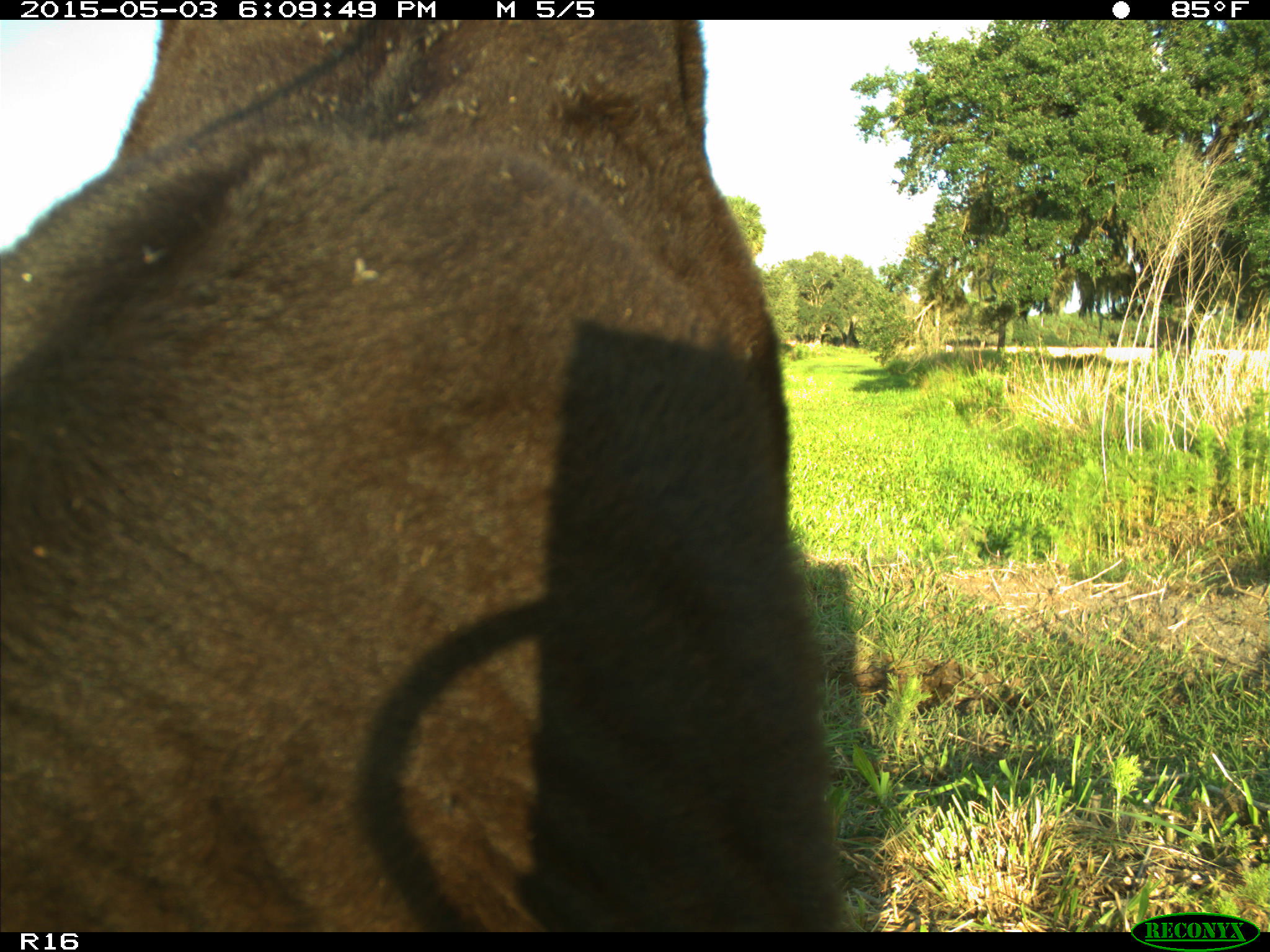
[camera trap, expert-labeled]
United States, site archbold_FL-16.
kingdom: Animalia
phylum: Chordata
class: Mammalia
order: Artiodactyla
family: Bovidae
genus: Bos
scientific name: Bos taurus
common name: domestic cow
Bos taurus (domestic cow).